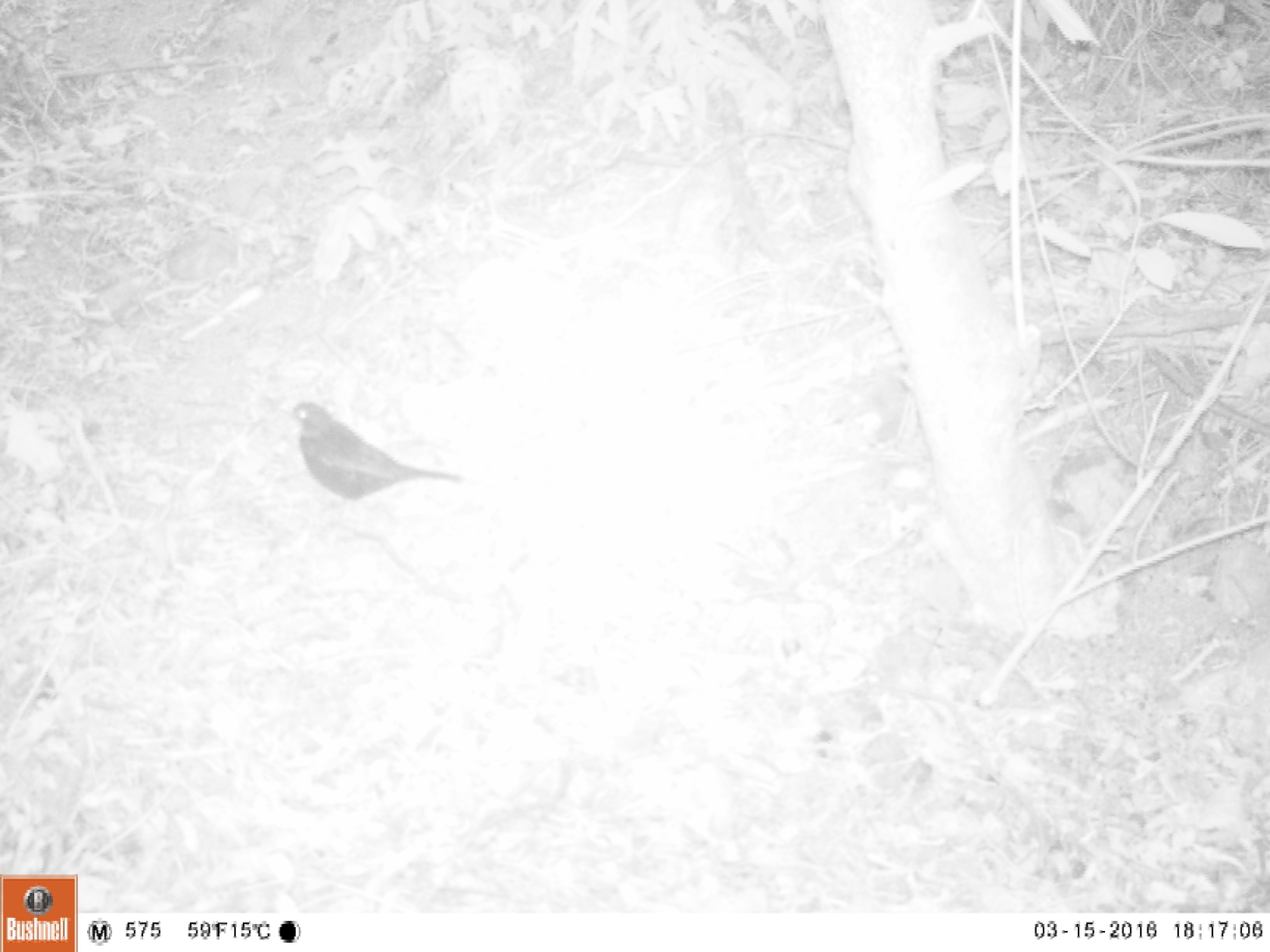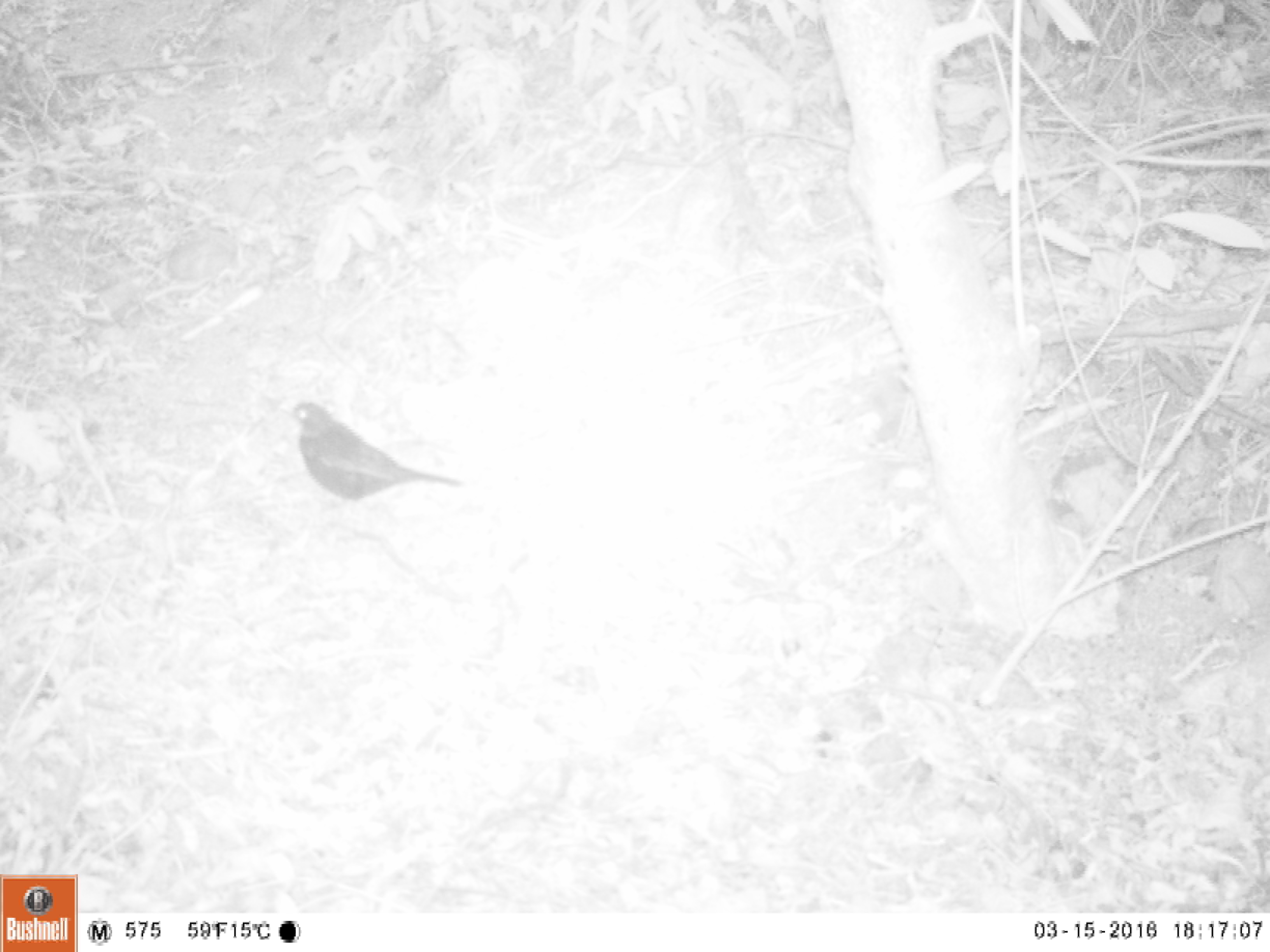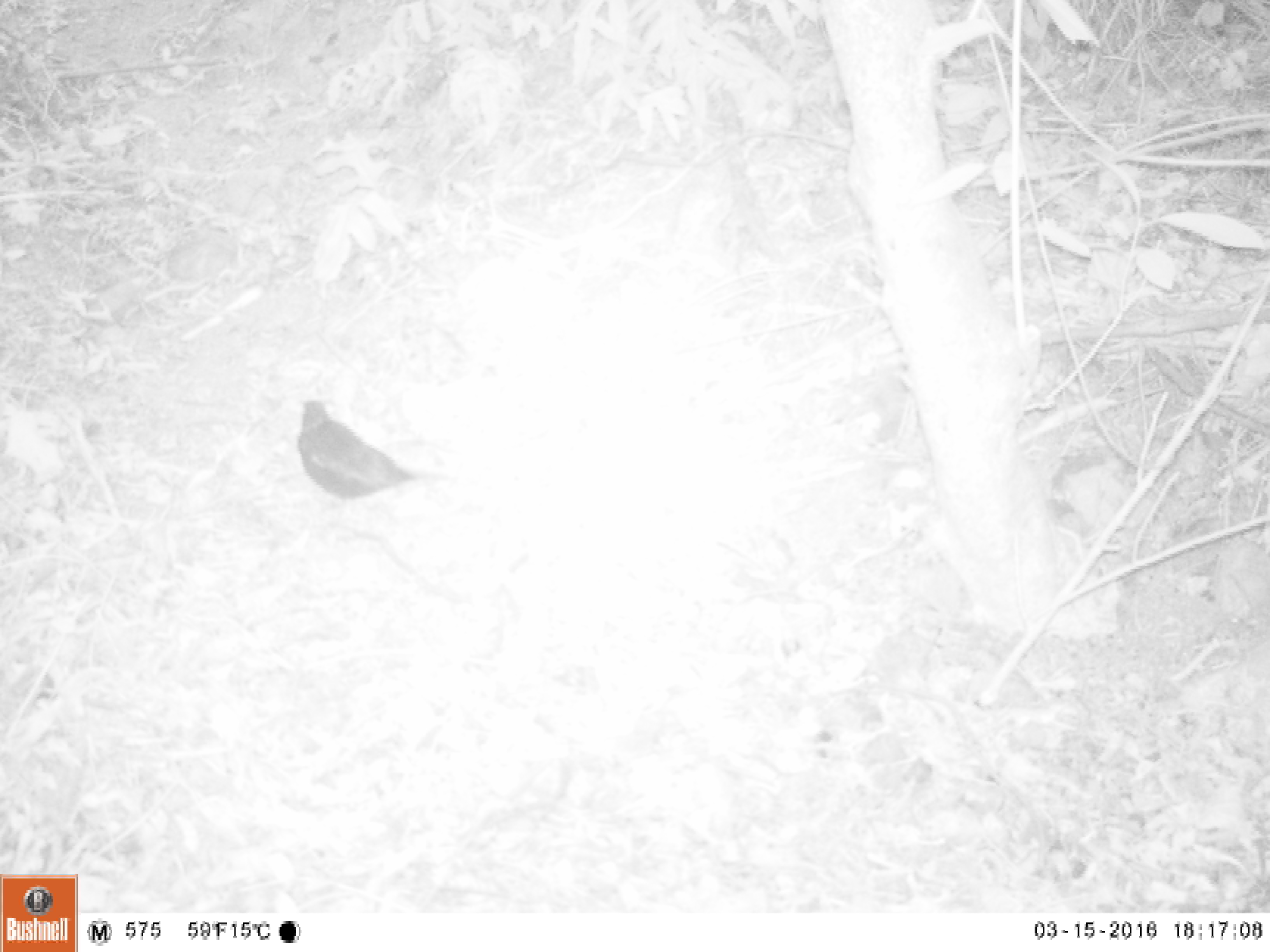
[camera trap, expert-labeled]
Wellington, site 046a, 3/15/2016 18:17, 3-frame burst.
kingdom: Animalia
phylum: Chordata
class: Aves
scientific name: Aves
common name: bird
Bird (Aves).